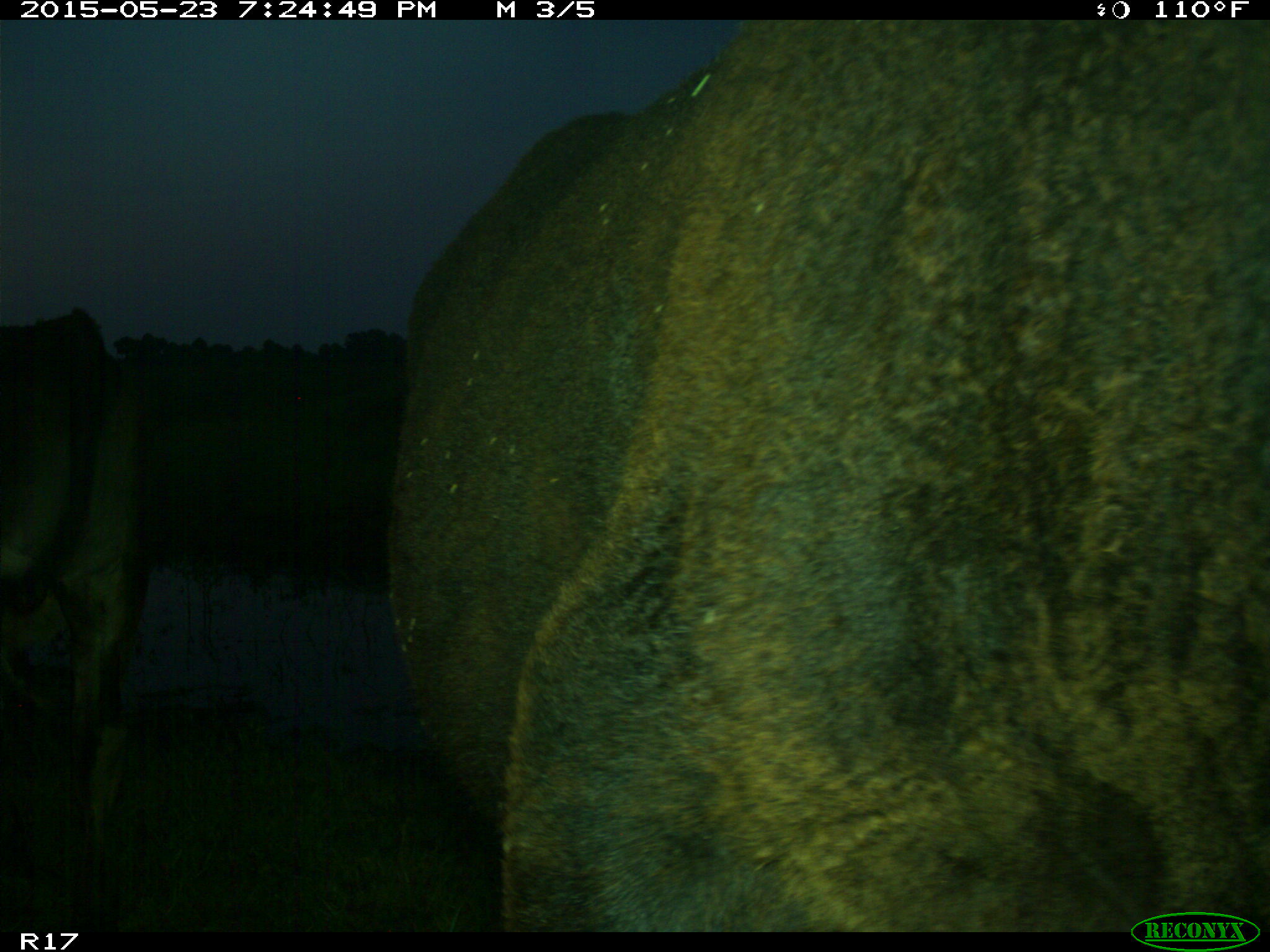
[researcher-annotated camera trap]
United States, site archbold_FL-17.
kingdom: Animalia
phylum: Chordata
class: Mammalia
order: Artiodactyla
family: Bovidae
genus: Bos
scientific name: Bos taurus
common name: domestic cow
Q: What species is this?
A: Bos taurus (domestic cow).